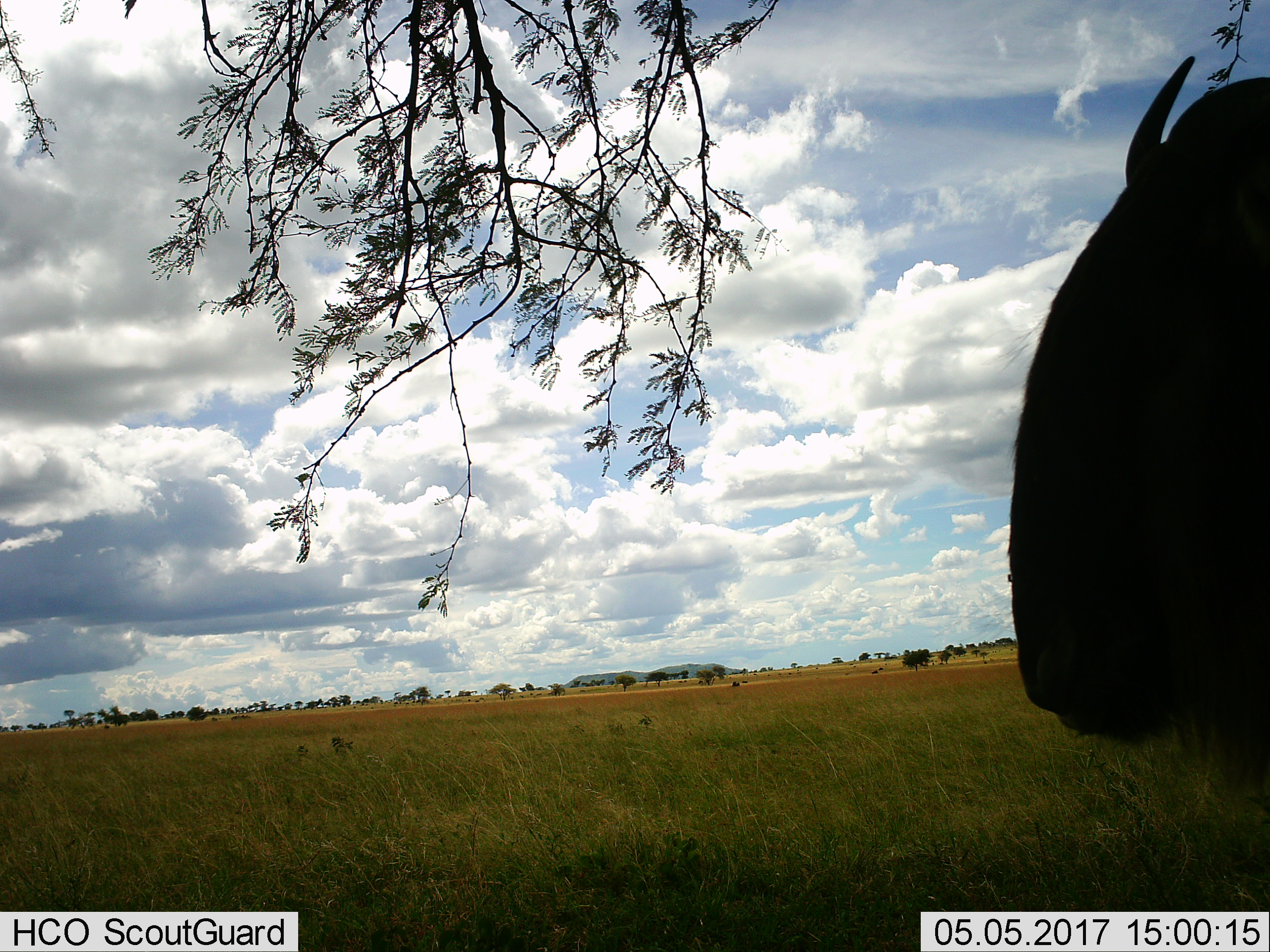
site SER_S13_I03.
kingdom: Animalia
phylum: Chordata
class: Mammalia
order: Artiodactyla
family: Bovidae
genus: Connochaetes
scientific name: Connochaetes taurinus taurinus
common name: blue wildebeest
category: wildebeestblue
Wildebeestblue (blue wildebeest) (Connochaetes taurinus taurinus), count 1. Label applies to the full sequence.